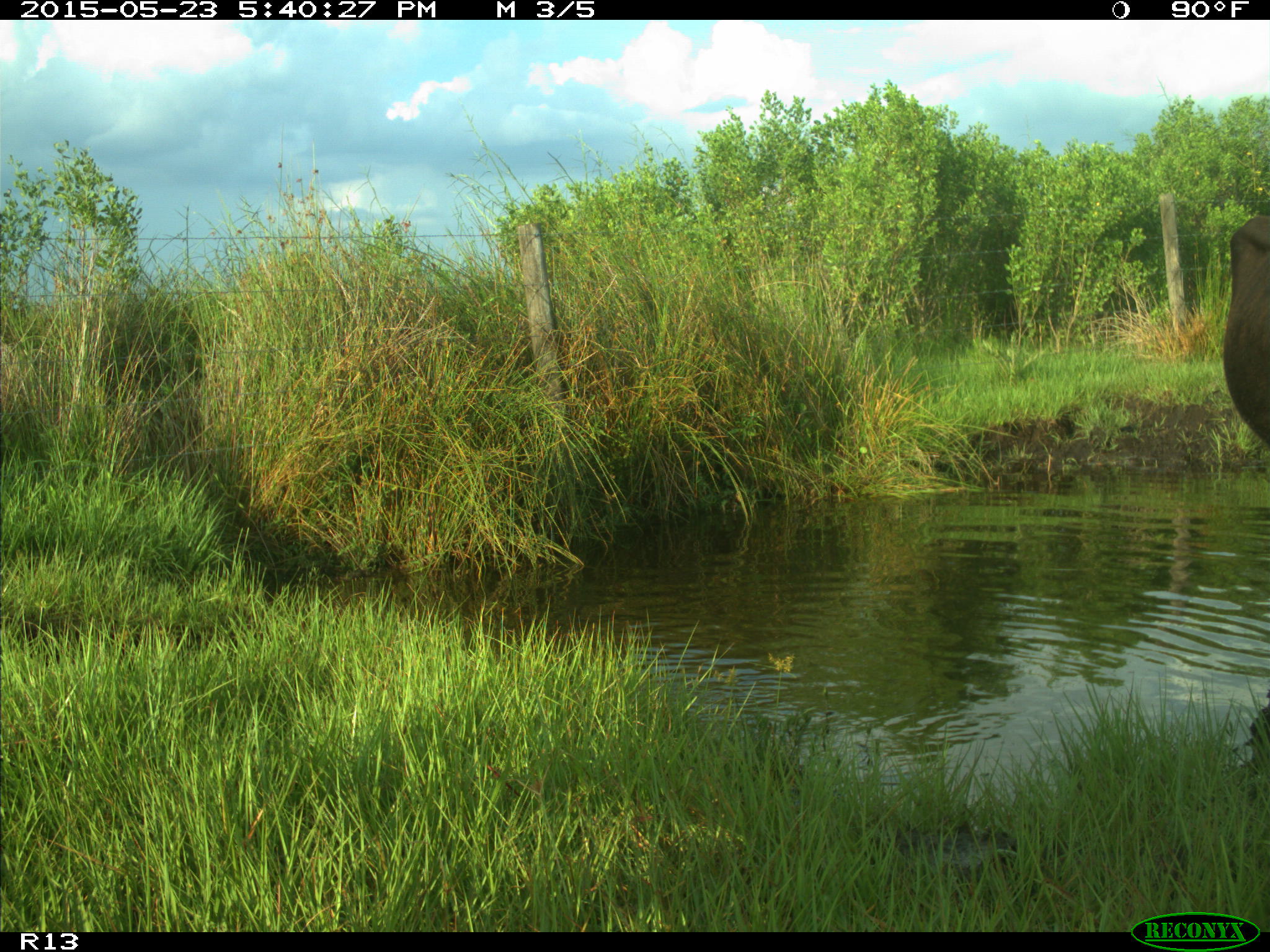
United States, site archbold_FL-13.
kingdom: Animalia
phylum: Chordata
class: Mammalia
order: Artiodactyla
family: Bovidae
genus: Bos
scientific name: Bos taurus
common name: domestic cow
Bos taurus (domestic cow).